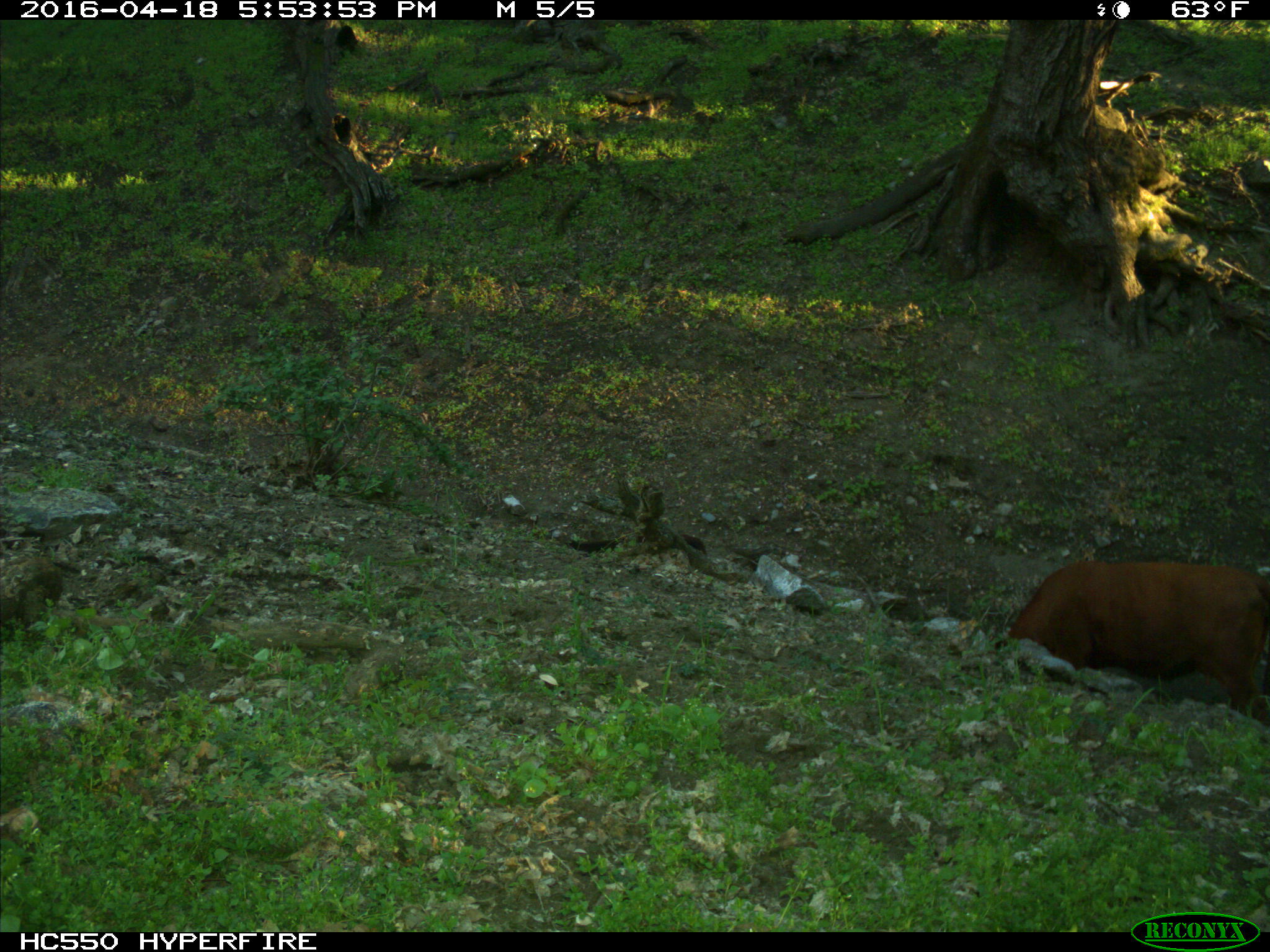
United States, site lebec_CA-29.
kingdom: Animalia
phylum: Chordata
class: Mammalia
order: Artiodactyla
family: Bovidae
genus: Bos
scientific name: Bos taurus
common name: domestic cow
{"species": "Bos taurus (domestic cow)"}